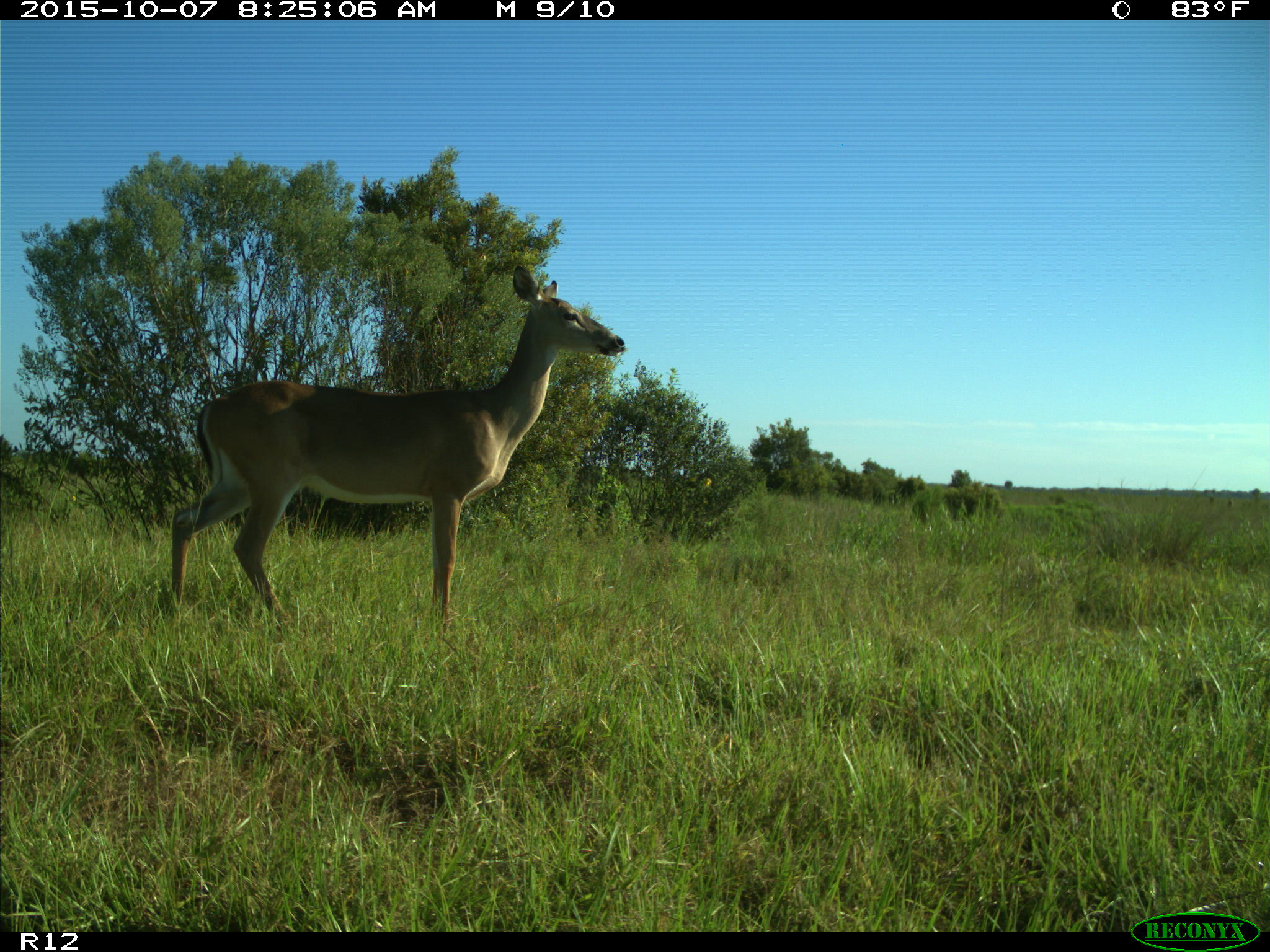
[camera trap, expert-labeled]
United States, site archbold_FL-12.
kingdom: Animalia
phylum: Chordata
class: Mammalia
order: Artiodactyla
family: Cervidae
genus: Odocoileus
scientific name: Odocoileus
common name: deer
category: unidentified deer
Unidentified deer (deer) (Odocoileus).